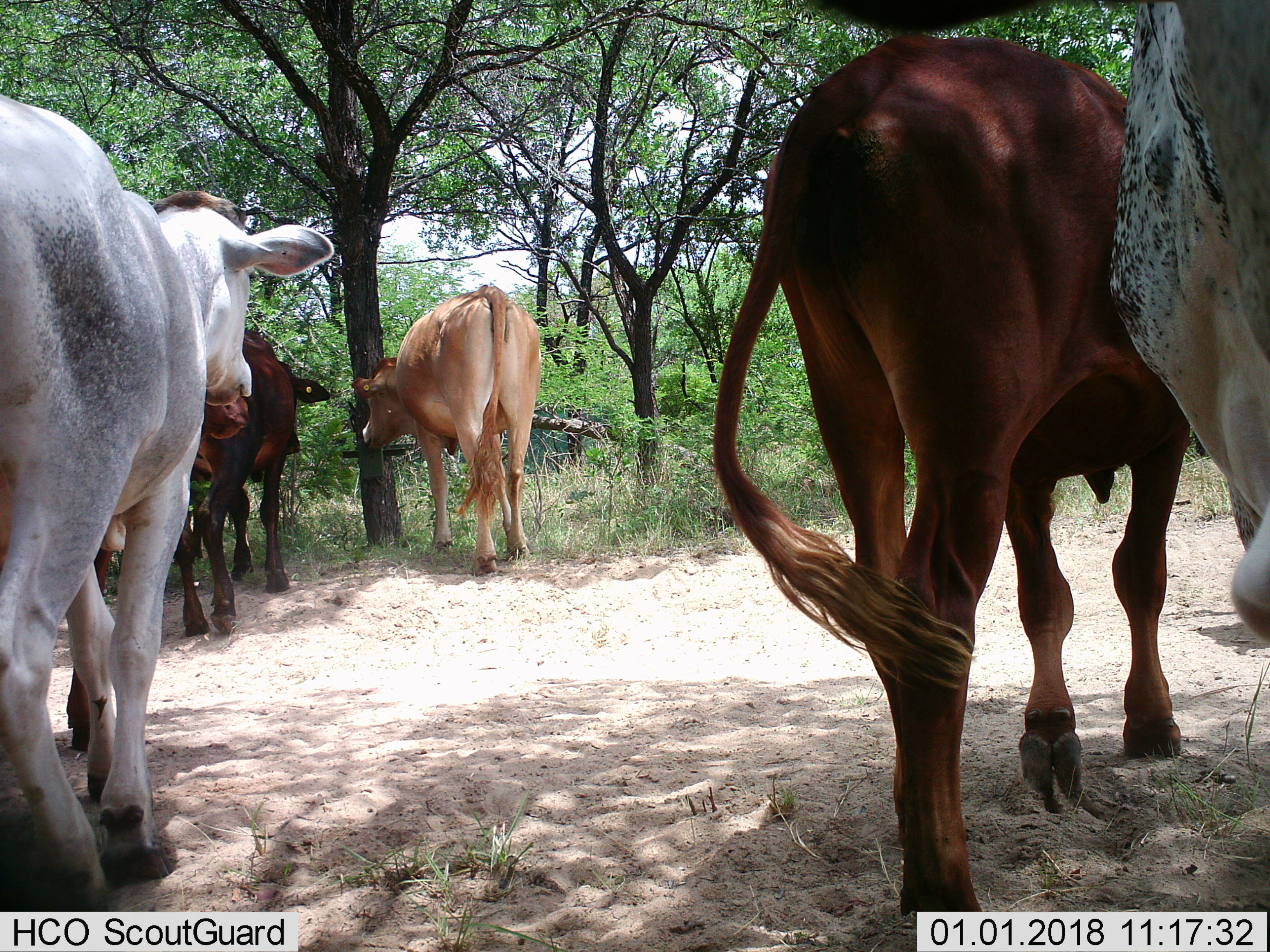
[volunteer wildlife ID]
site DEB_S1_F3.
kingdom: Animalia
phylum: Chordata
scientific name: Vertebrata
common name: domestic animal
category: domesticanimal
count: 6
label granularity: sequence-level